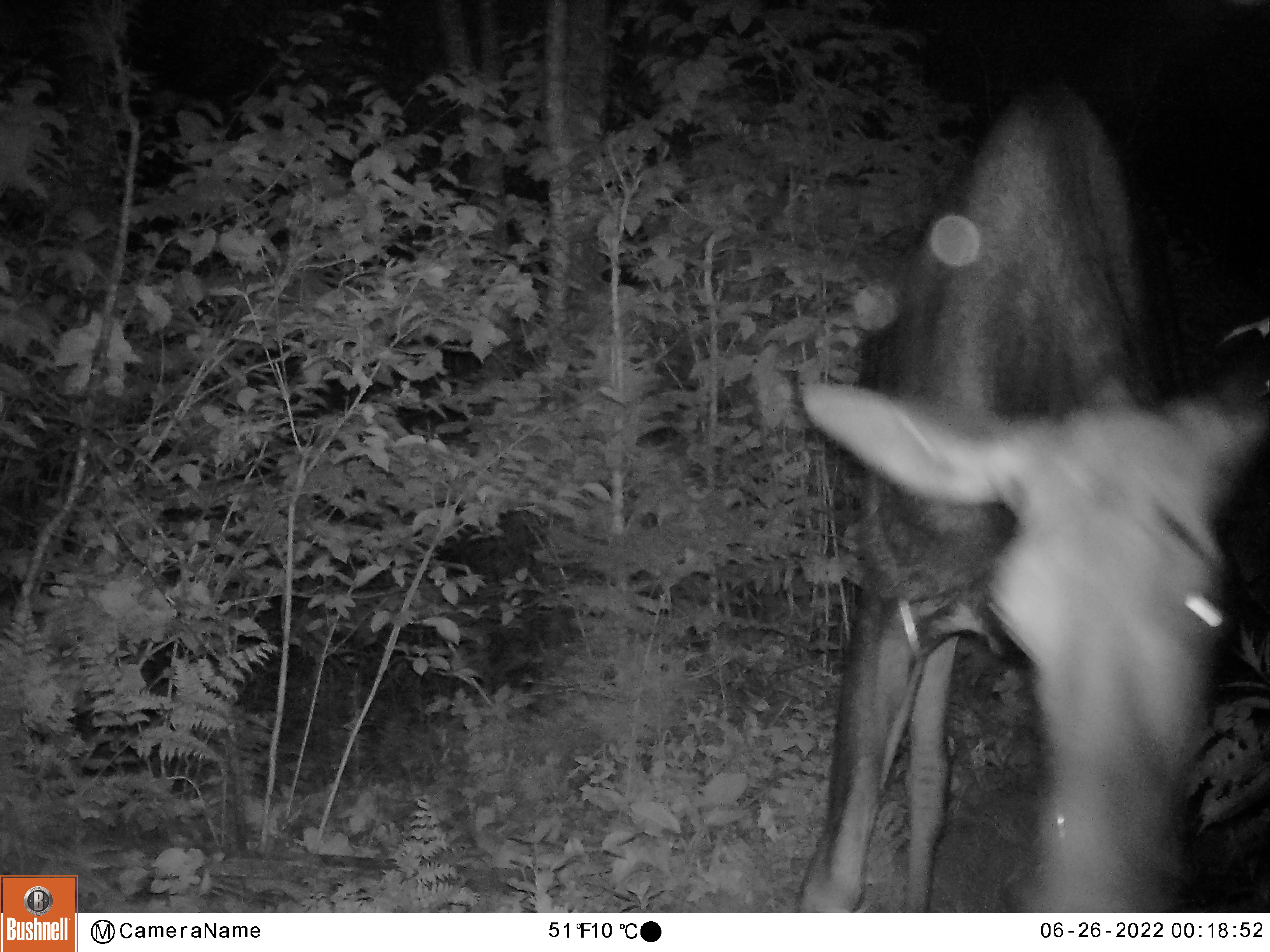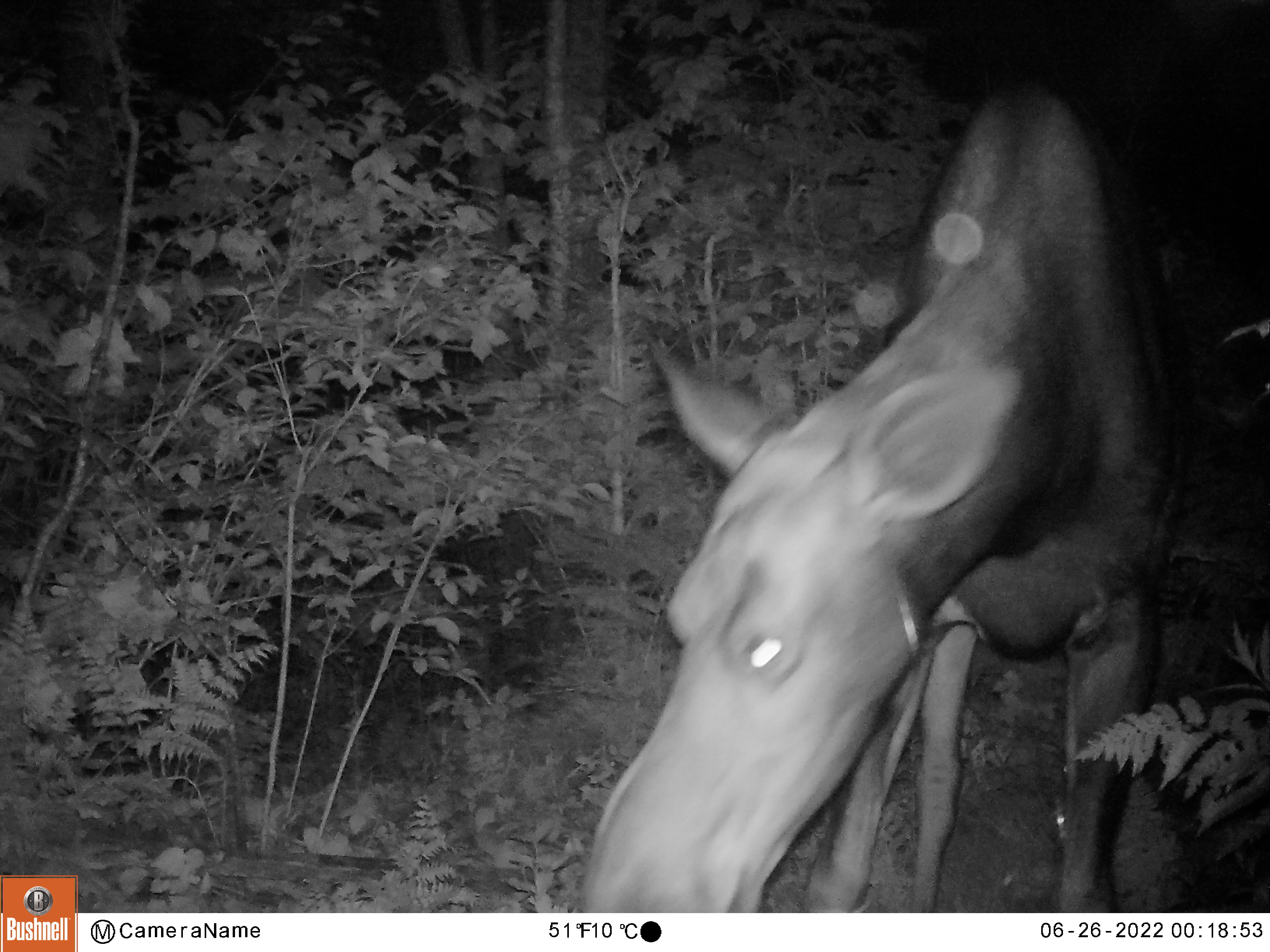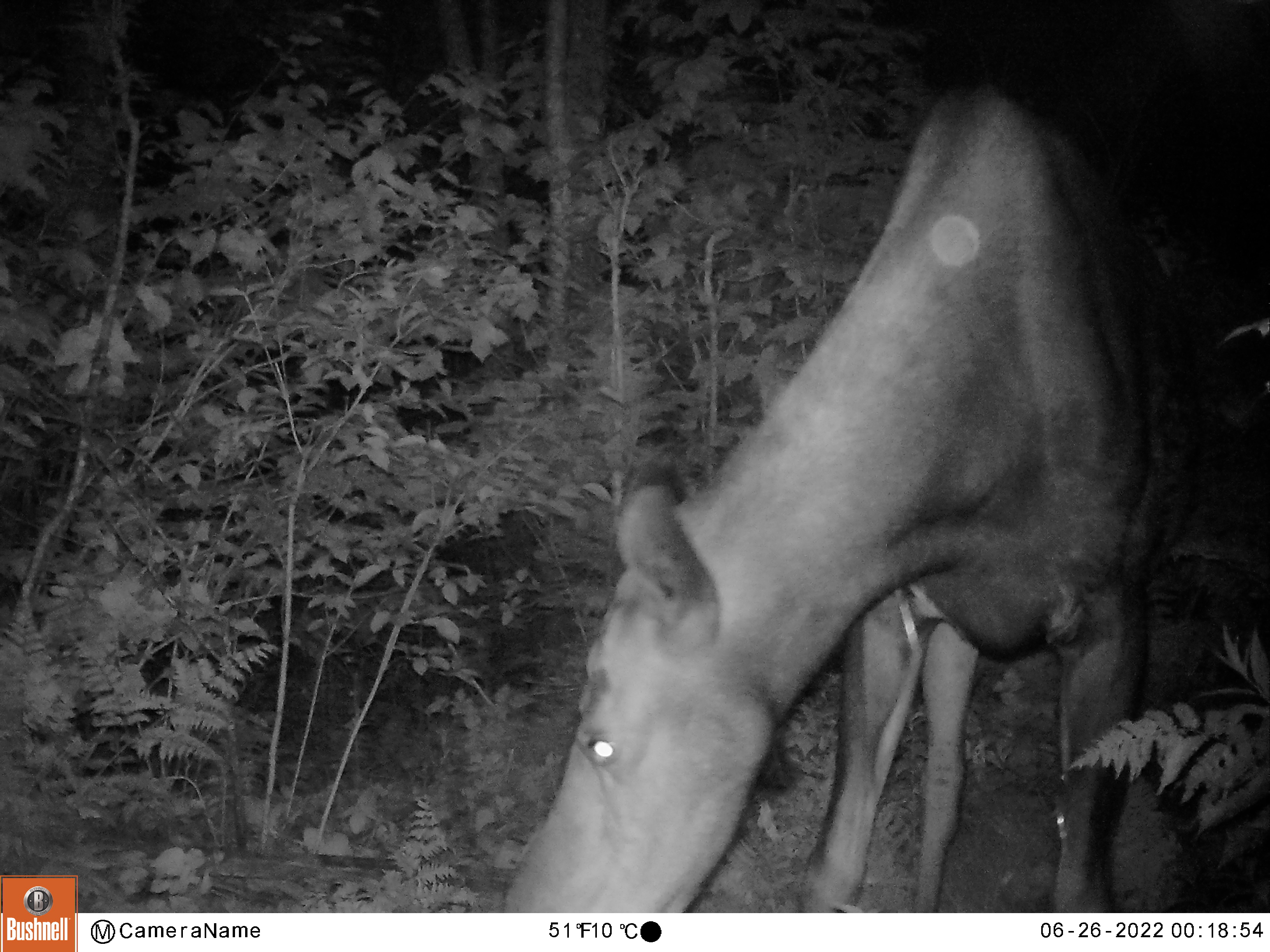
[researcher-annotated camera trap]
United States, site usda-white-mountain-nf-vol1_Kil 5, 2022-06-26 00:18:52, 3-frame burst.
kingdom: Animalia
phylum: Chordata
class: Mammalia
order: Artiodactyla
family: Cervidae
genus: Alces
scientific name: Alces alces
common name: moose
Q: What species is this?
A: Moose (Alces alces).